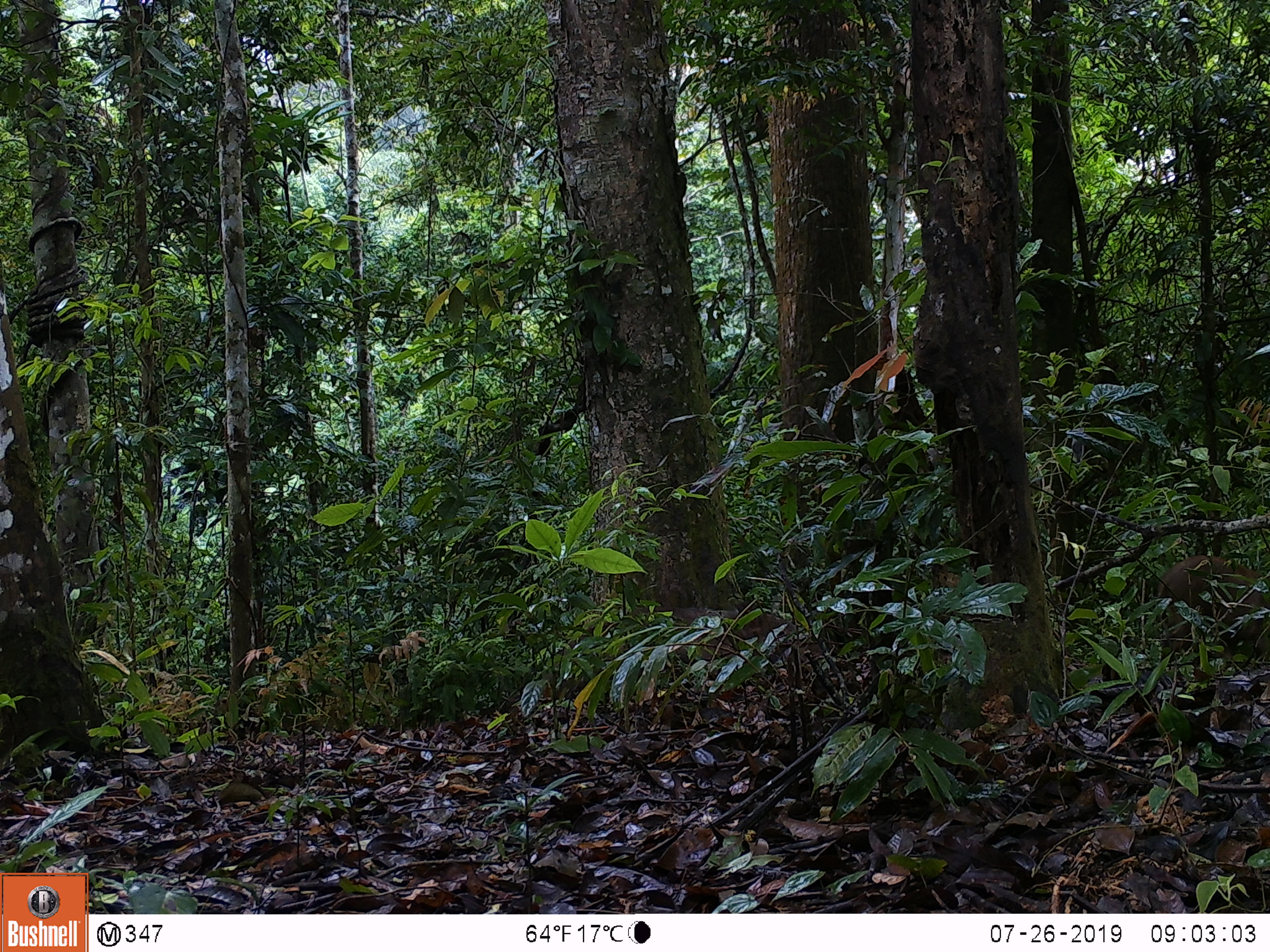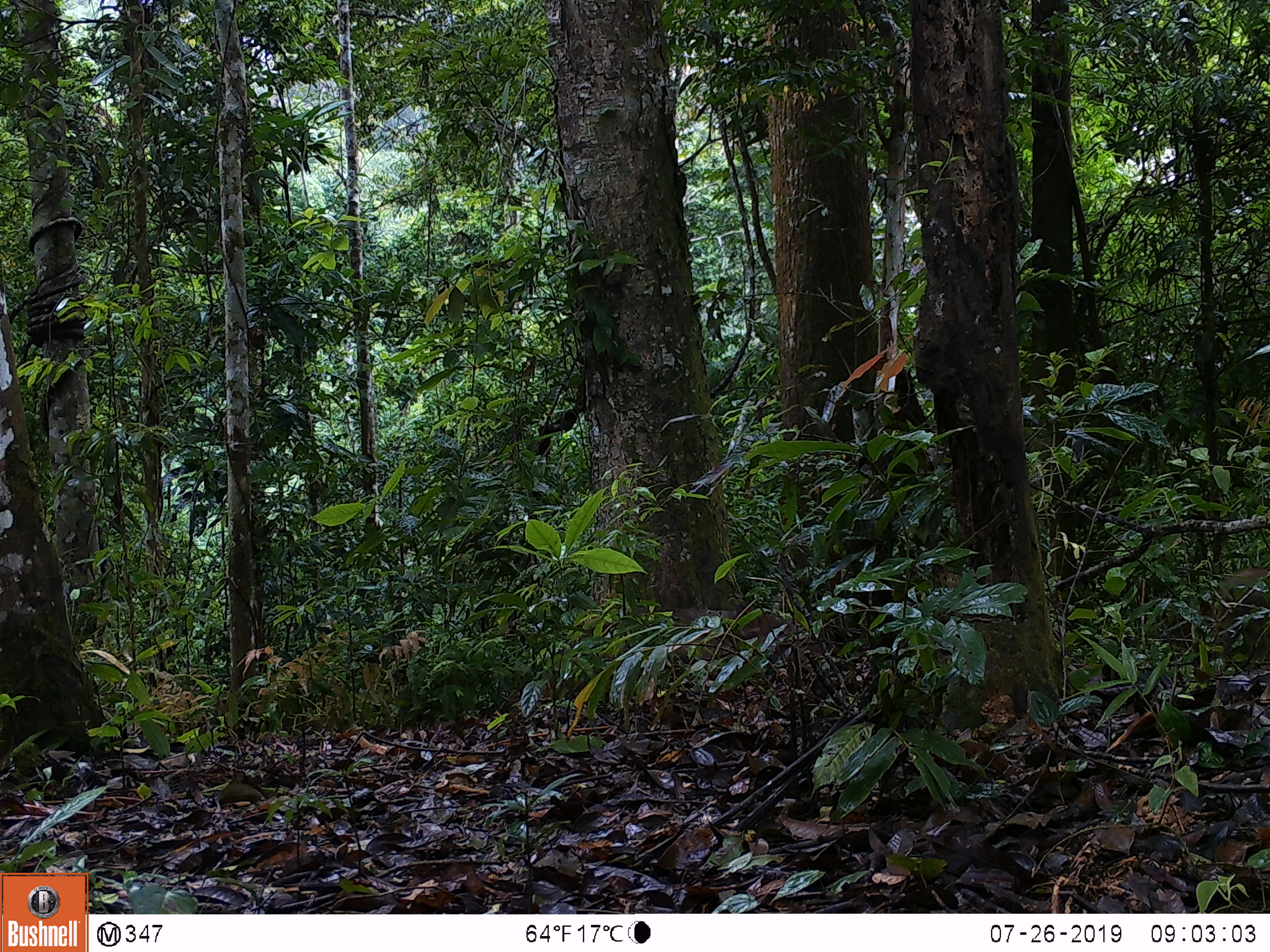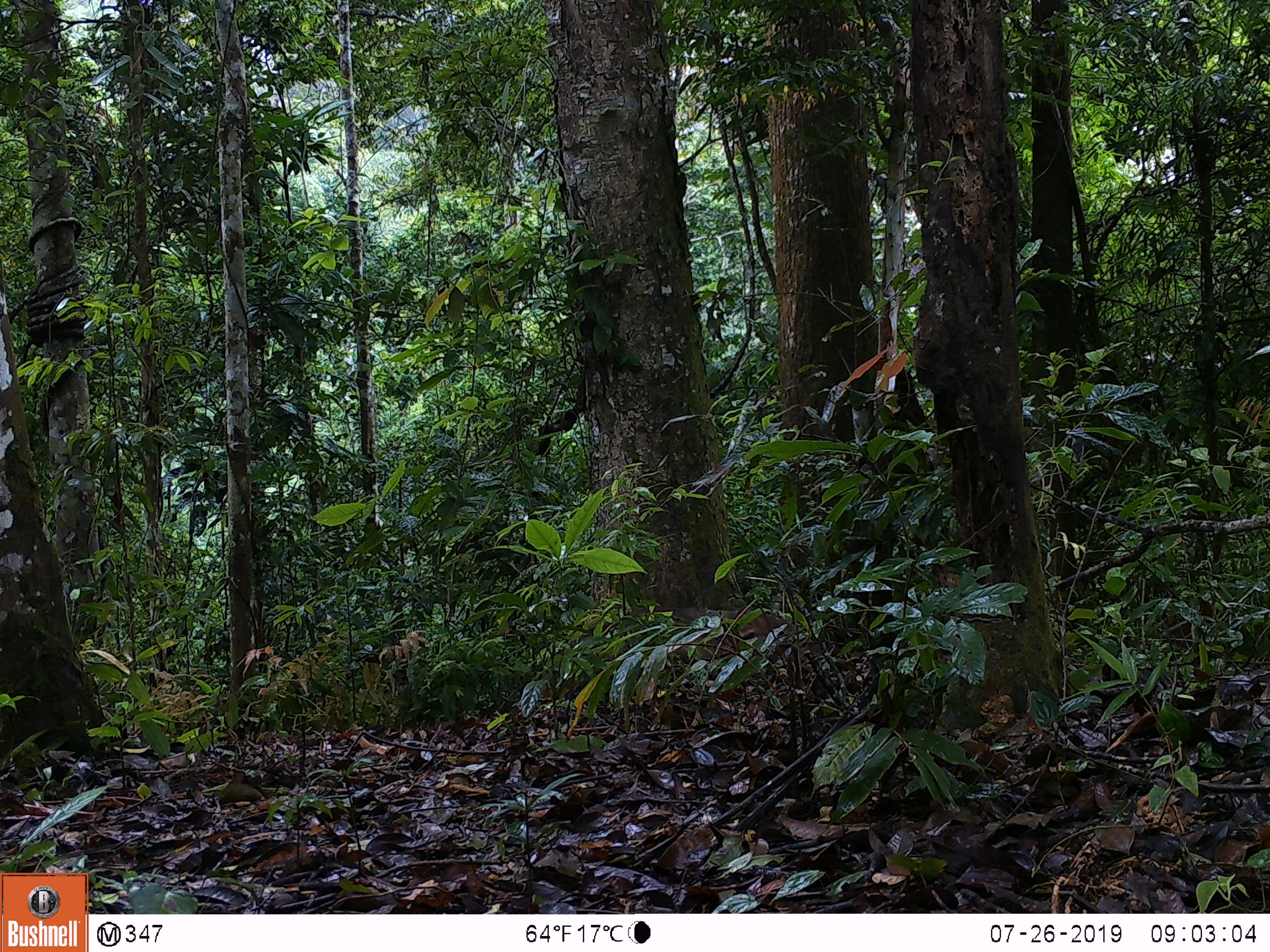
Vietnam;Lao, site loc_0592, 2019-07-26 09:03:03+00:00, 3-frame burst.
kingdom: Animalia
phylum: Chordata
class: Mammalia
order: Artiodactyla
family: Suidae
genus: Sus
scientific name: Sus scrofa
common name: eurasian wild pig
Eurasian wild pig (Sus scrofa). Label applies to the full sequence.